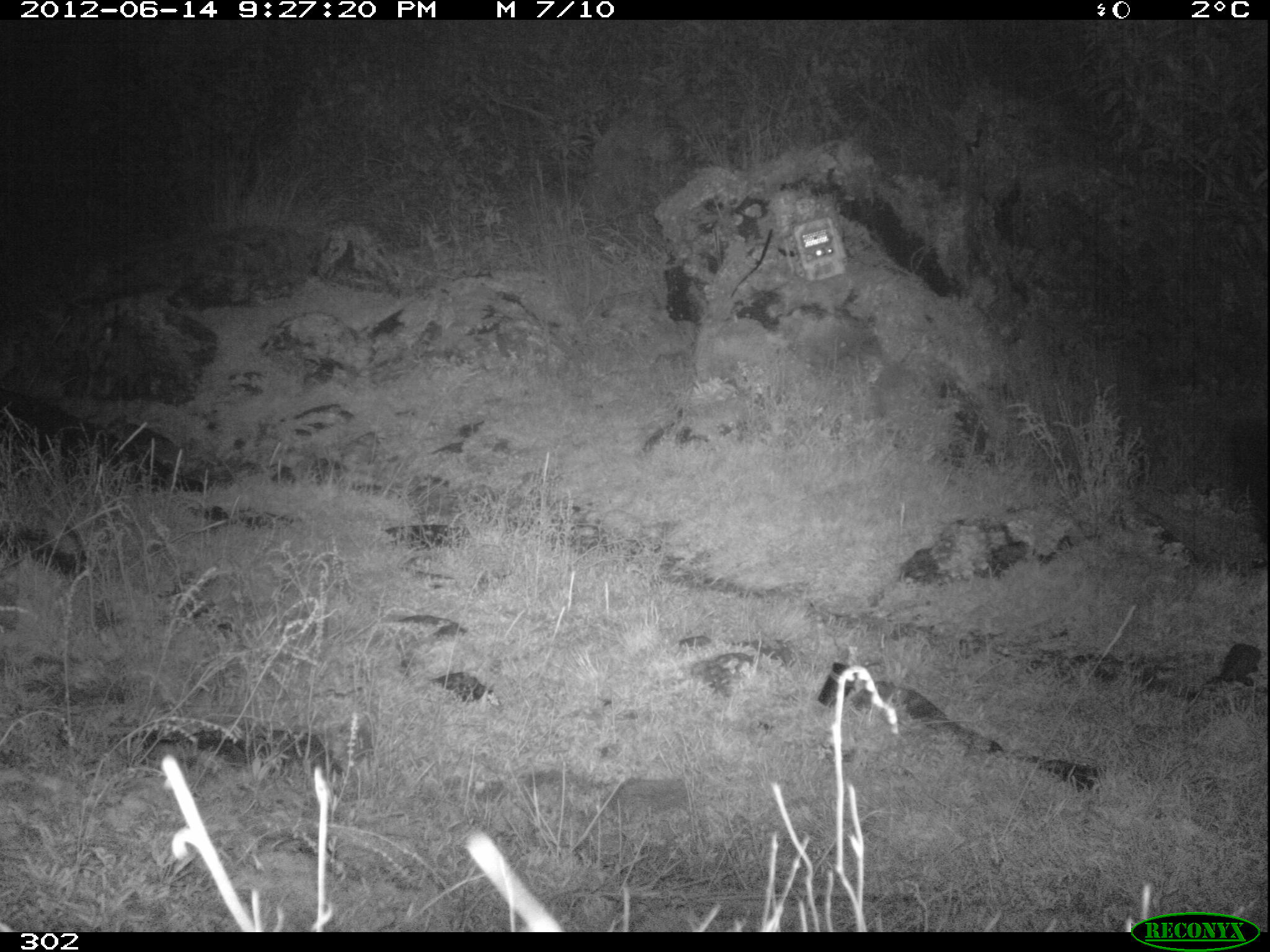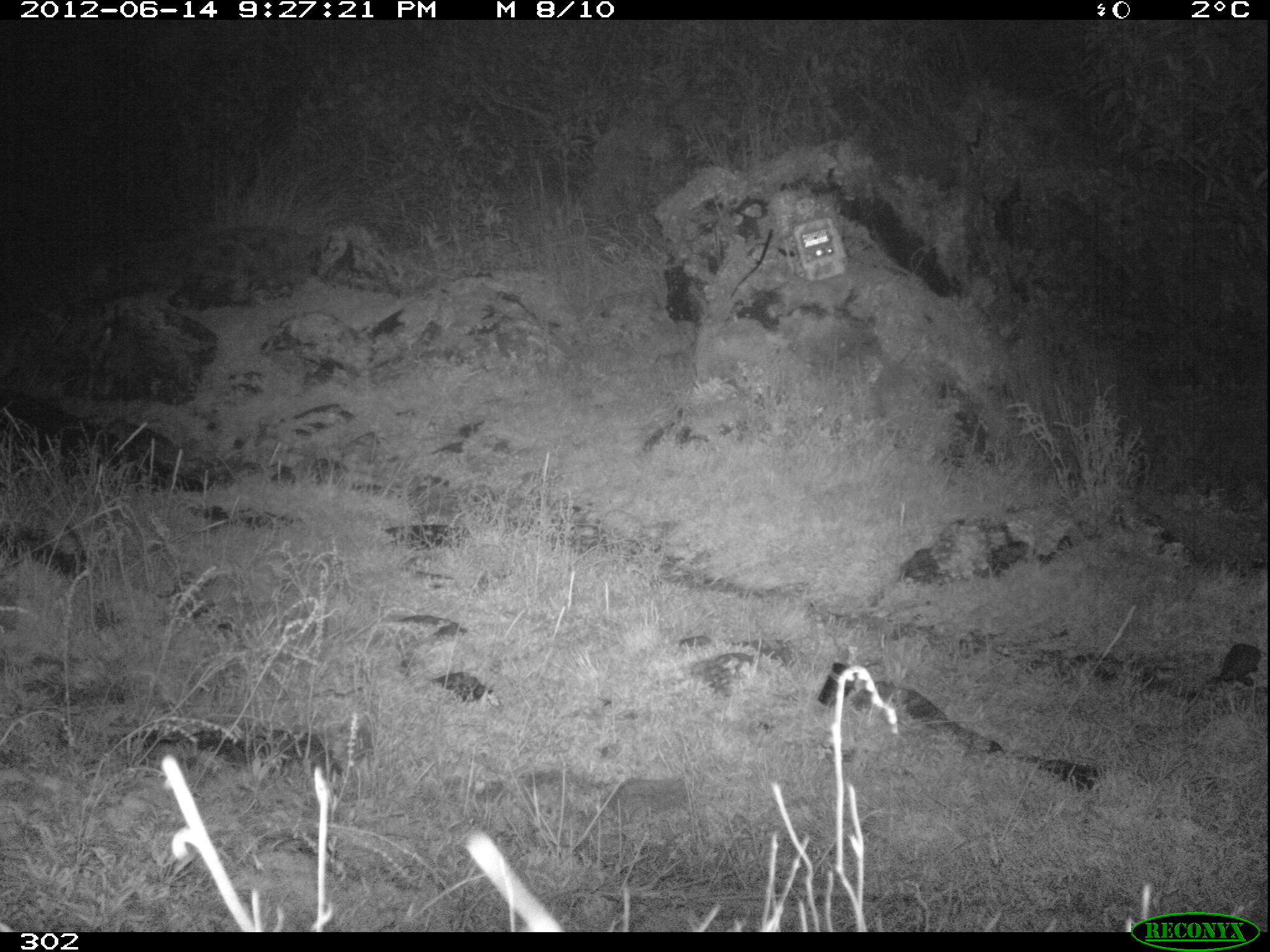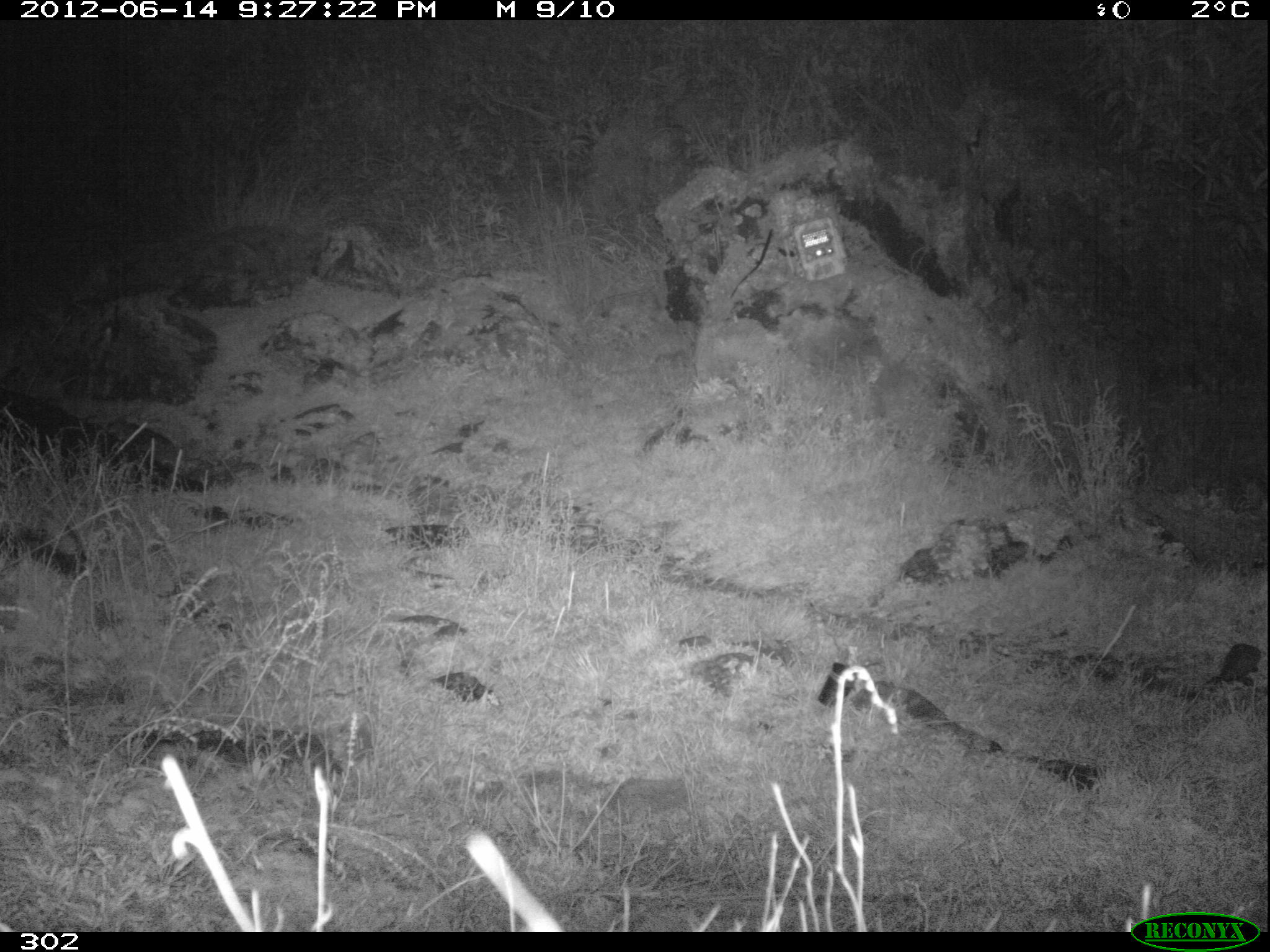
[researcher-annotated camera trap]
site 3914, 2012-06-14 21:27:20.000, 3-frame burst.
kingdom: Animalia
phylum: Chordata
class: Mammalia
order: Carnivora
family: Mephitidae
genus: Conepatus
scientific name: Conepatus chinga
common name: molina's hog-nosed skunk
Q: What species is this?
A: Conepatus chinga (molina's hog-nosed skunk).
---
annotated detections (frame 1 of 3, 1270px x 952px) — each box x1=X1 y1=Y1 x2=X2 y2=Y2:
conepatus chinga: x1=1226 y1=412 x2=1270 y2=549